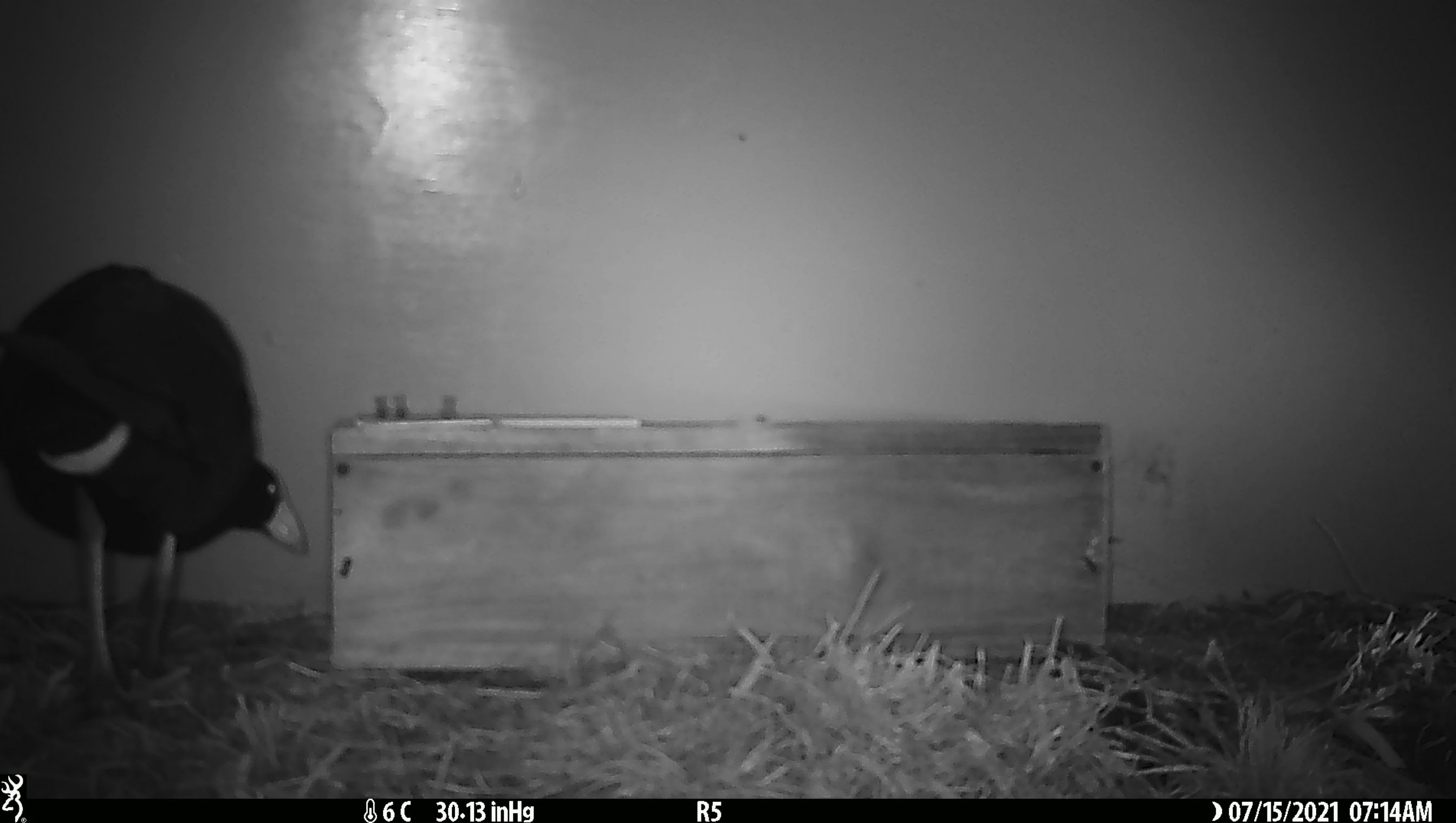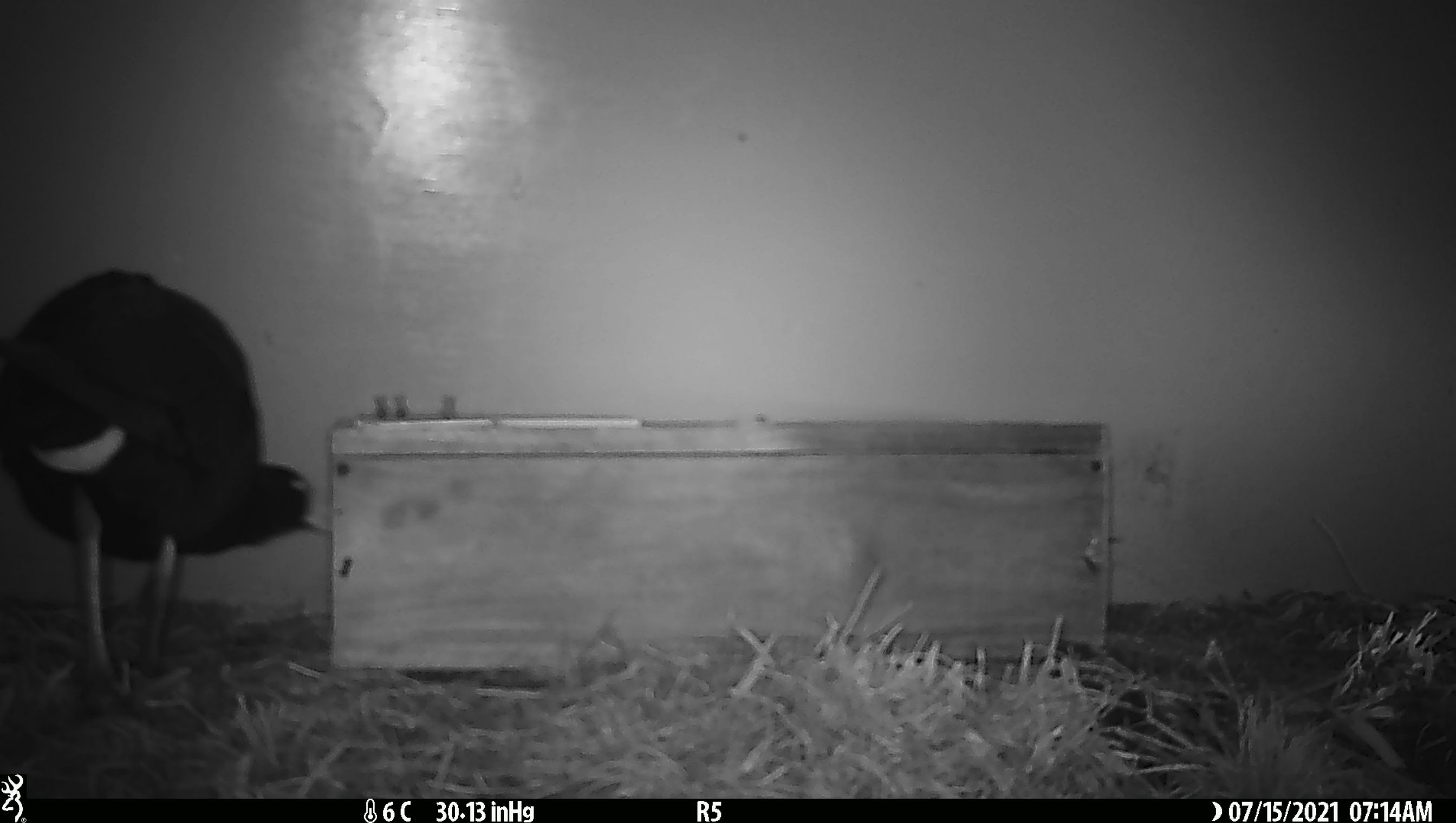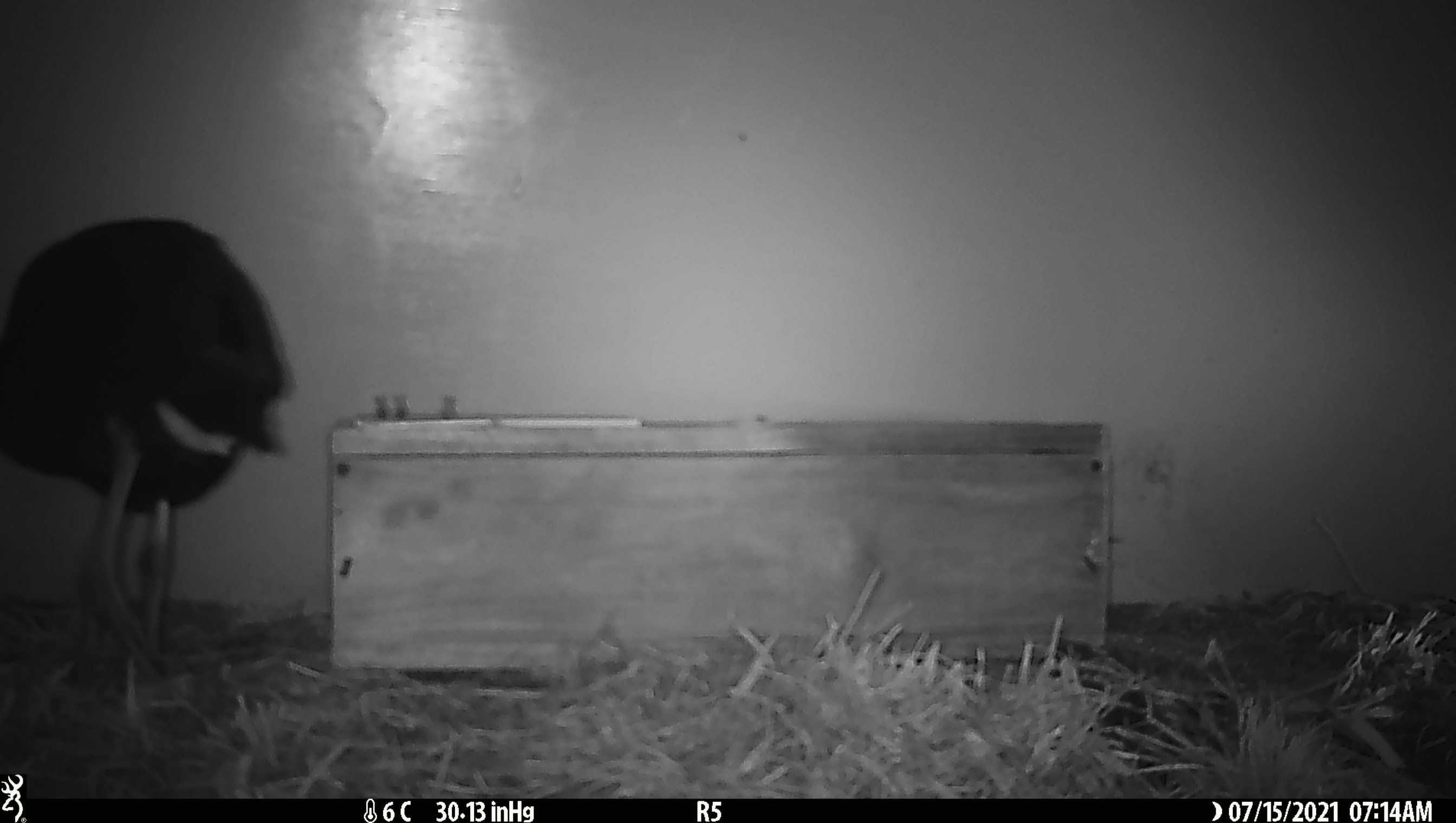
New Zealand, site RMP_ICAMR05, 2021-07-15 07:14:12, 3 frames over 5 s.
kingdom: Animalia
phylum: Chordata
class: Aves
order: Gruiformes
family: Rallidae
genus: Porphyrio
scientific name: Porphyrio melanotus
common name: australasian swamphen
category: pukeko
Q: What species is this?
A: Pukeko (australasian swamphen) (Porphyrio melanotus).